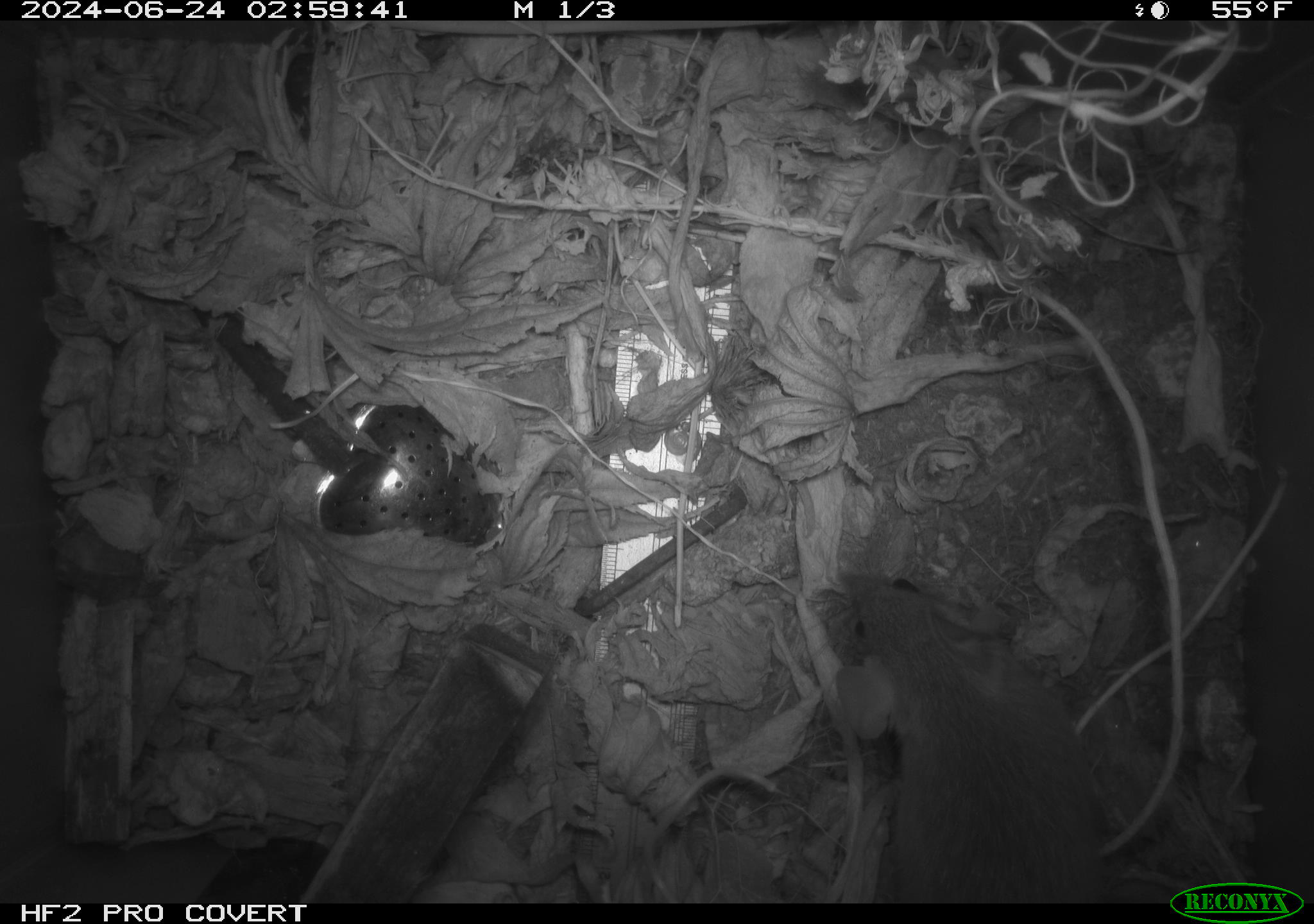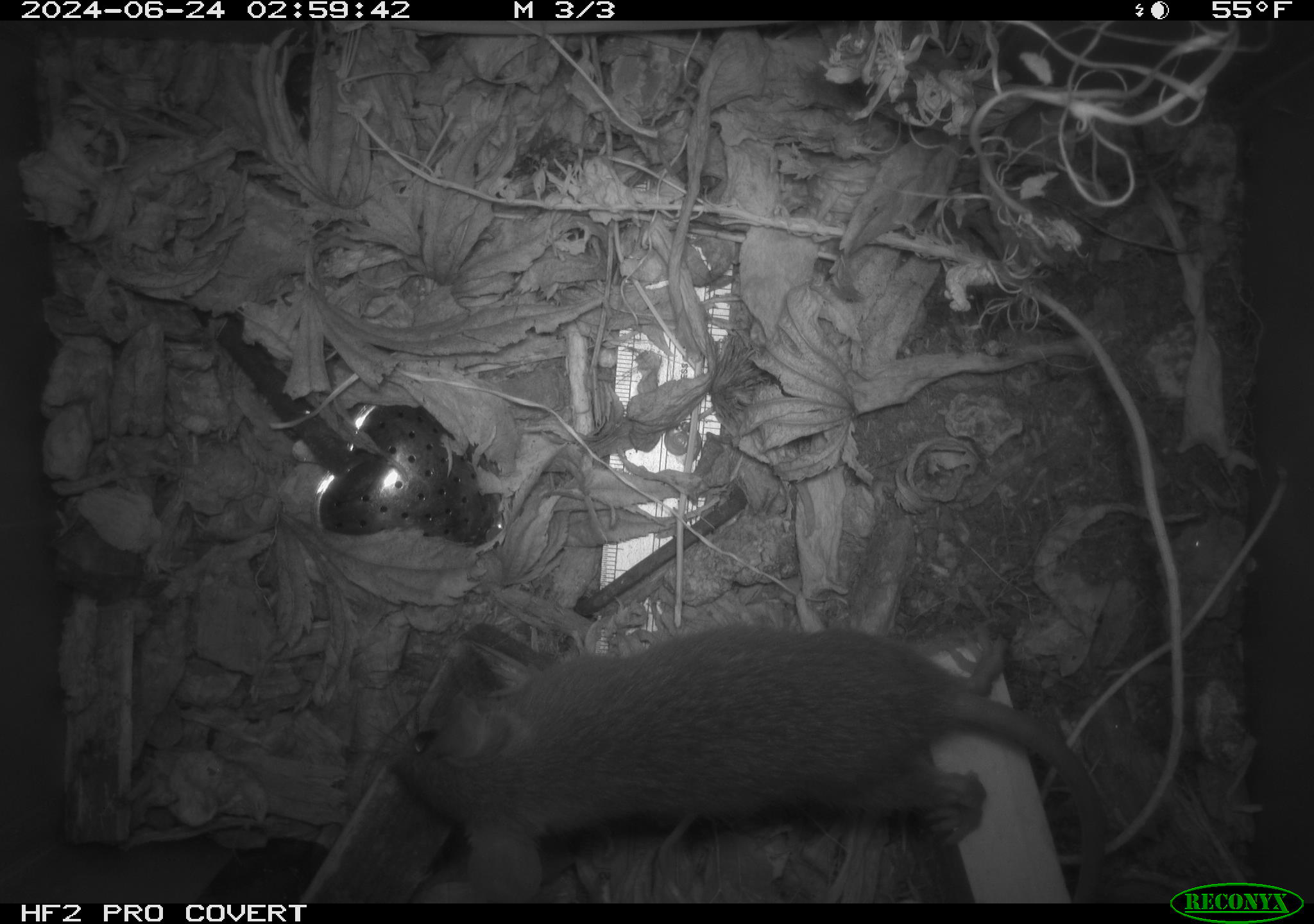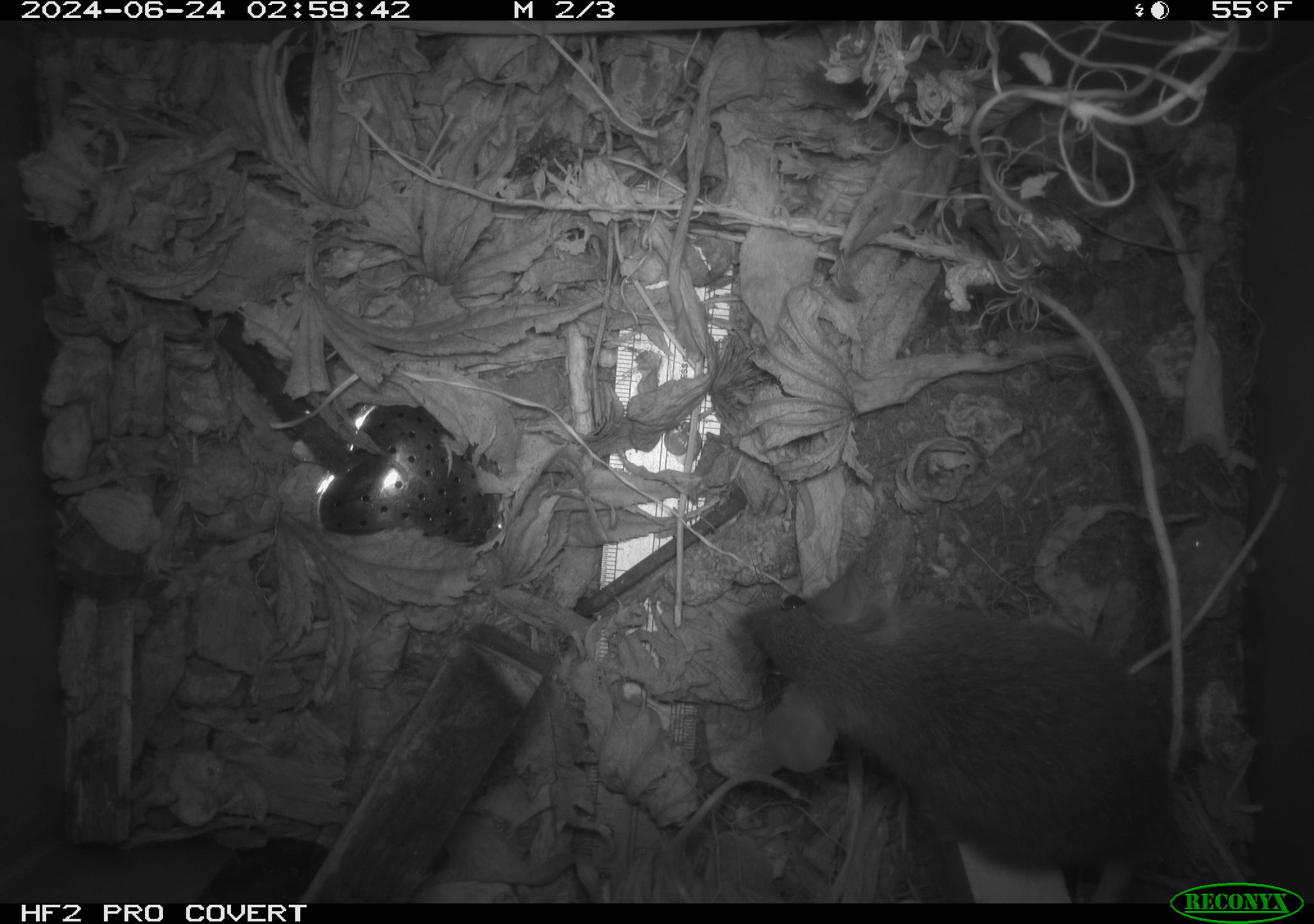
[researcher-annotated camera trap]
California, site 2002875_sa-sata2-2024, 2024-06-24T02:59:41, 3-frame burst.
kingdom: Animalia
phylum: Chordata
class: Mammalia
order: Rodentia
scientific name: Rodentia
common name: mouse species